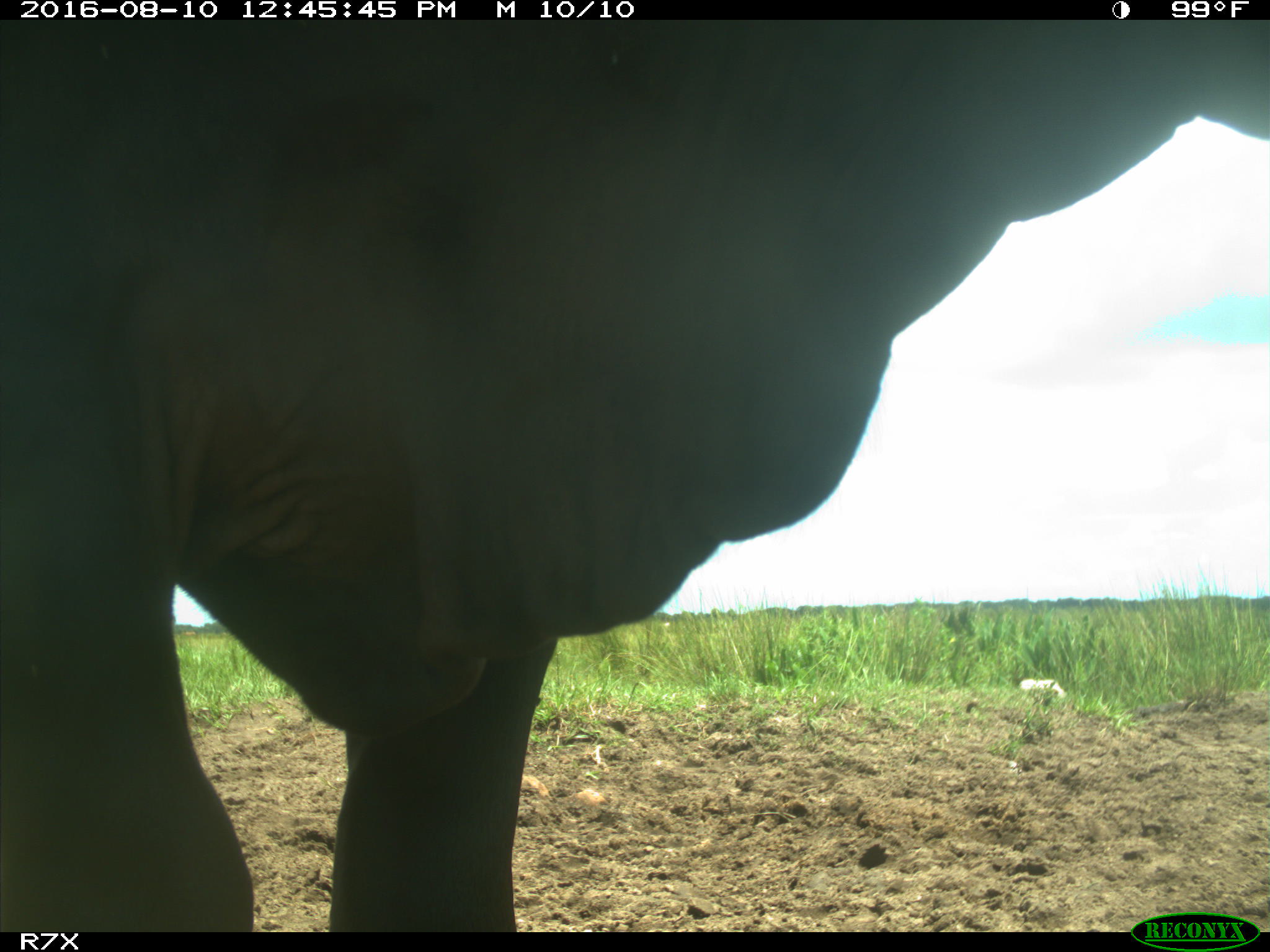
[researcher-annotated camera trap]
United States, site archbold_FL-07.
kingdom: Animalia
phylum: Chordata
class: Mammalia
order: Artiodactyla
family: Bovidae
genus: Bos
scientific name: Bos taurus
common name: domestic cow